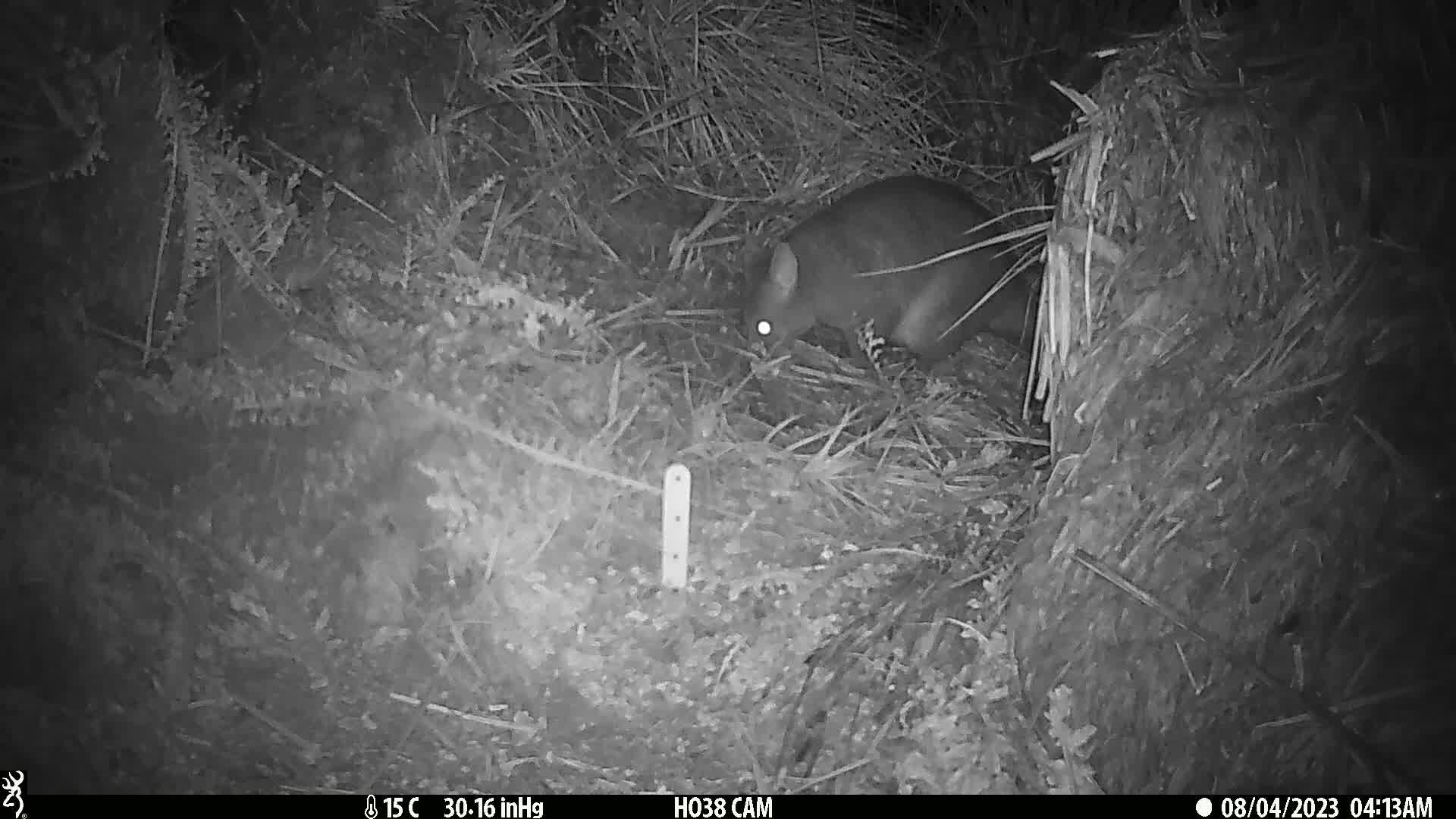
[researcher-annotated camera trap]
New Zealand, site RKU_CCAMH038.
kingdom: Animalia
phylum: Chordata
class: Mammalia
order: Diprotodontia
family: Phalangeridae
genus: Trichosurus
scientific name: Trichosurus vulpecula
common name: common brushtail possum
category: possum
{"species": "possum (common brushtail possum) (Trichosurus vulpecula)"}